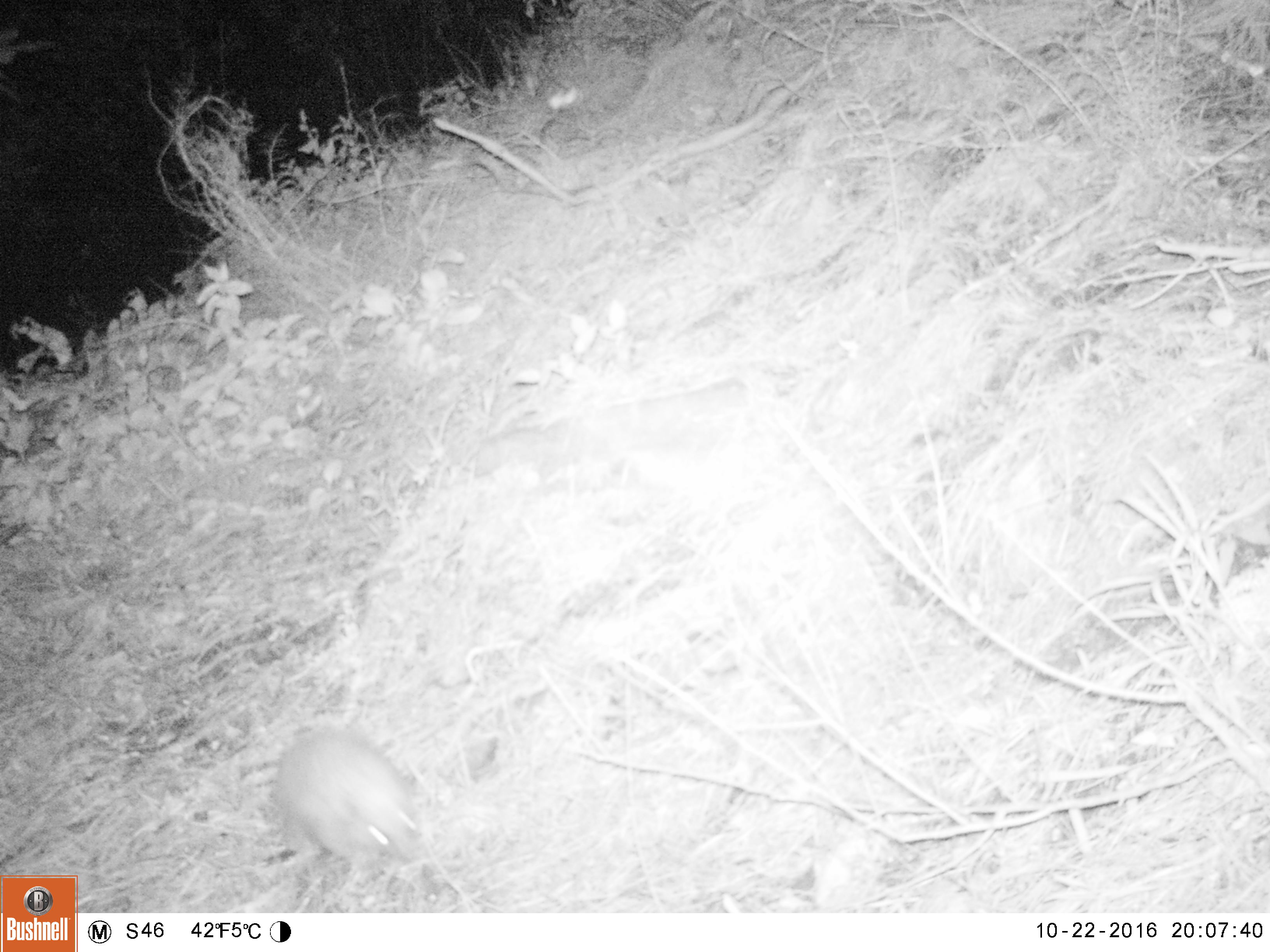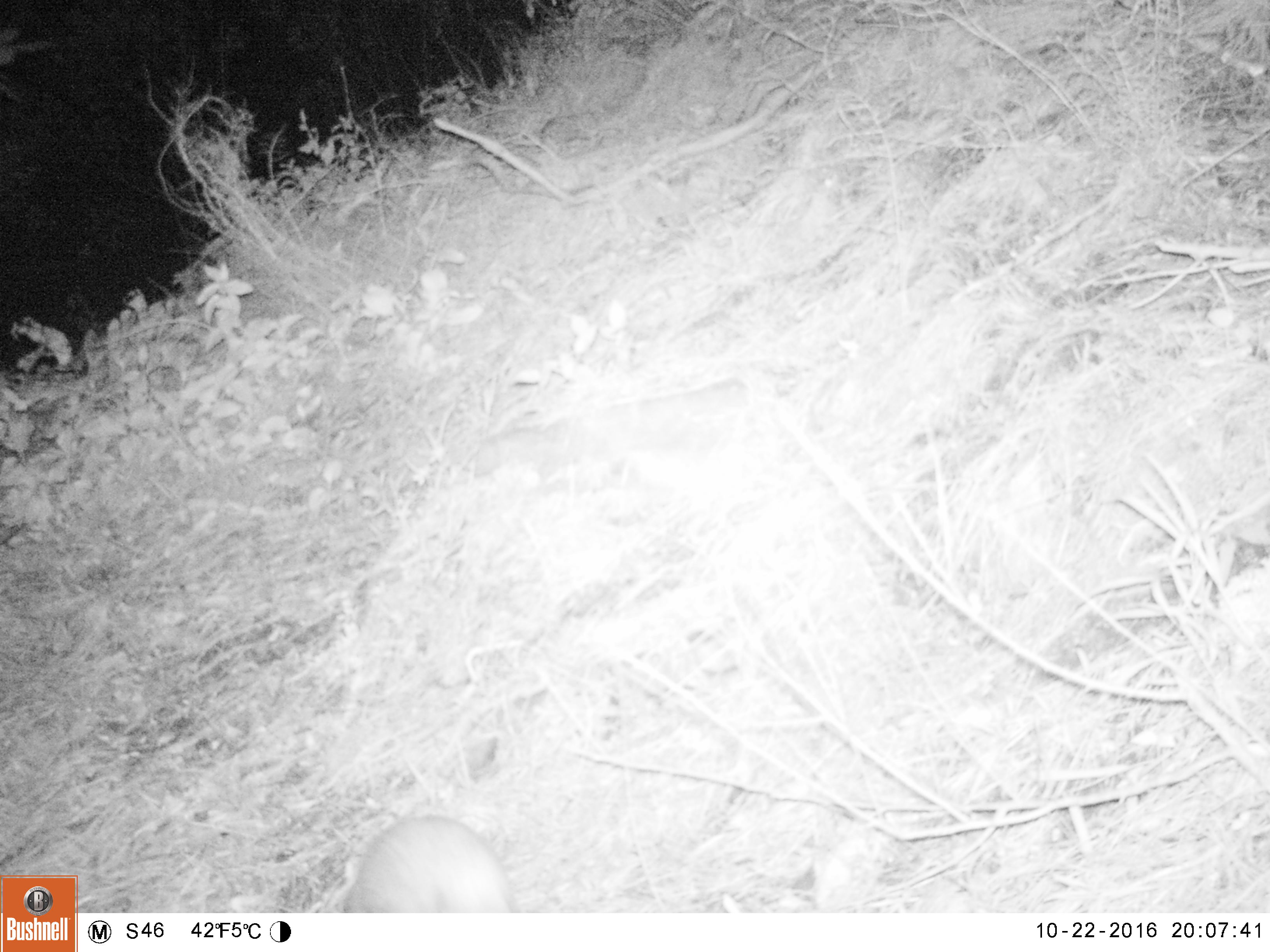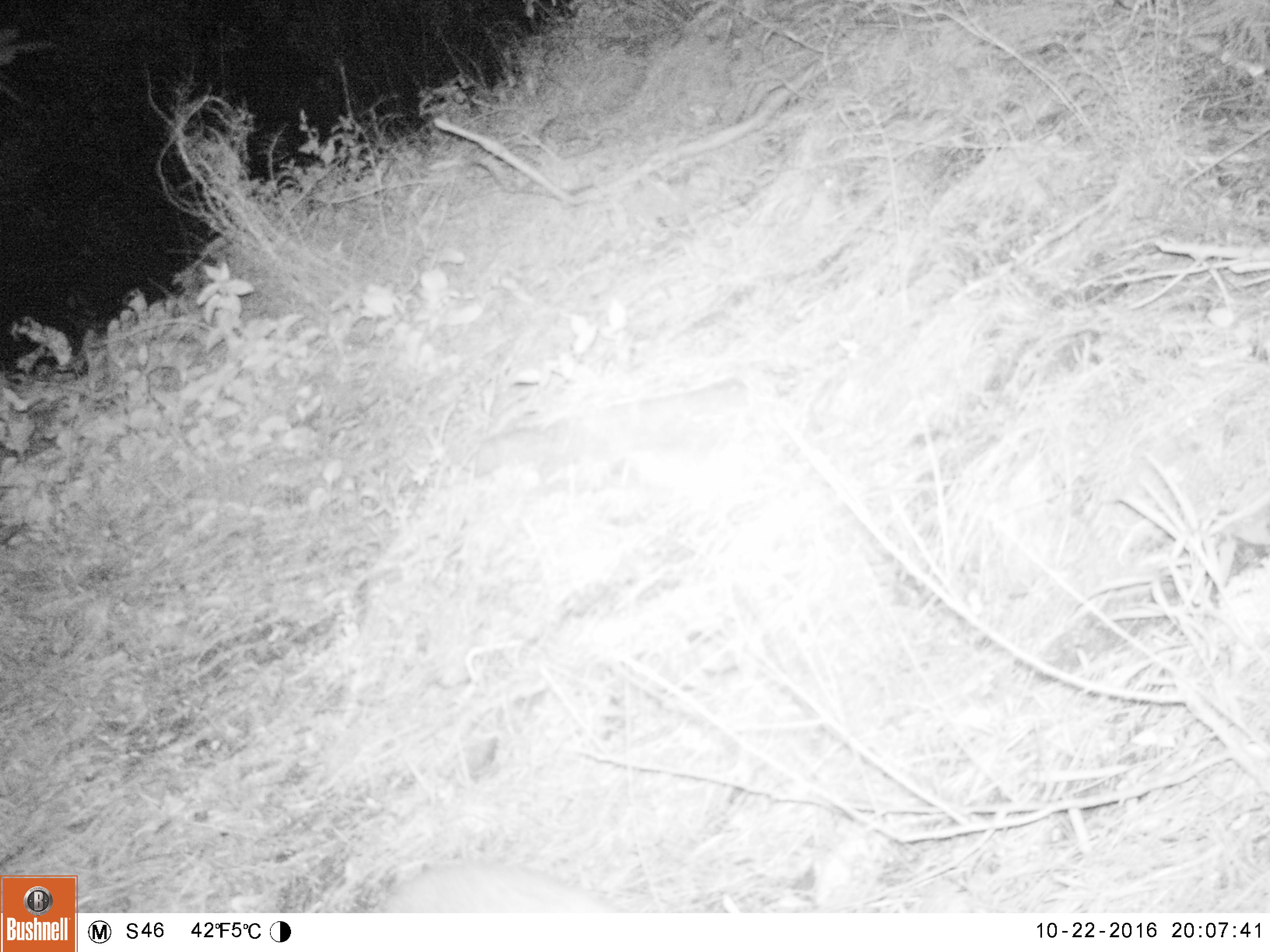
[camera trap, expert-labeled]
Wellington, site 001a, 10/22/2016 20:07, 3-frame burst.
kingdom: Animalia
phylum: Chordata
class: Mammalia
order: Eulipotyphla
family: Erinaceidae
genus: Erinaceus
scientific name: Erinaceus europaeus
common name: hedgehog